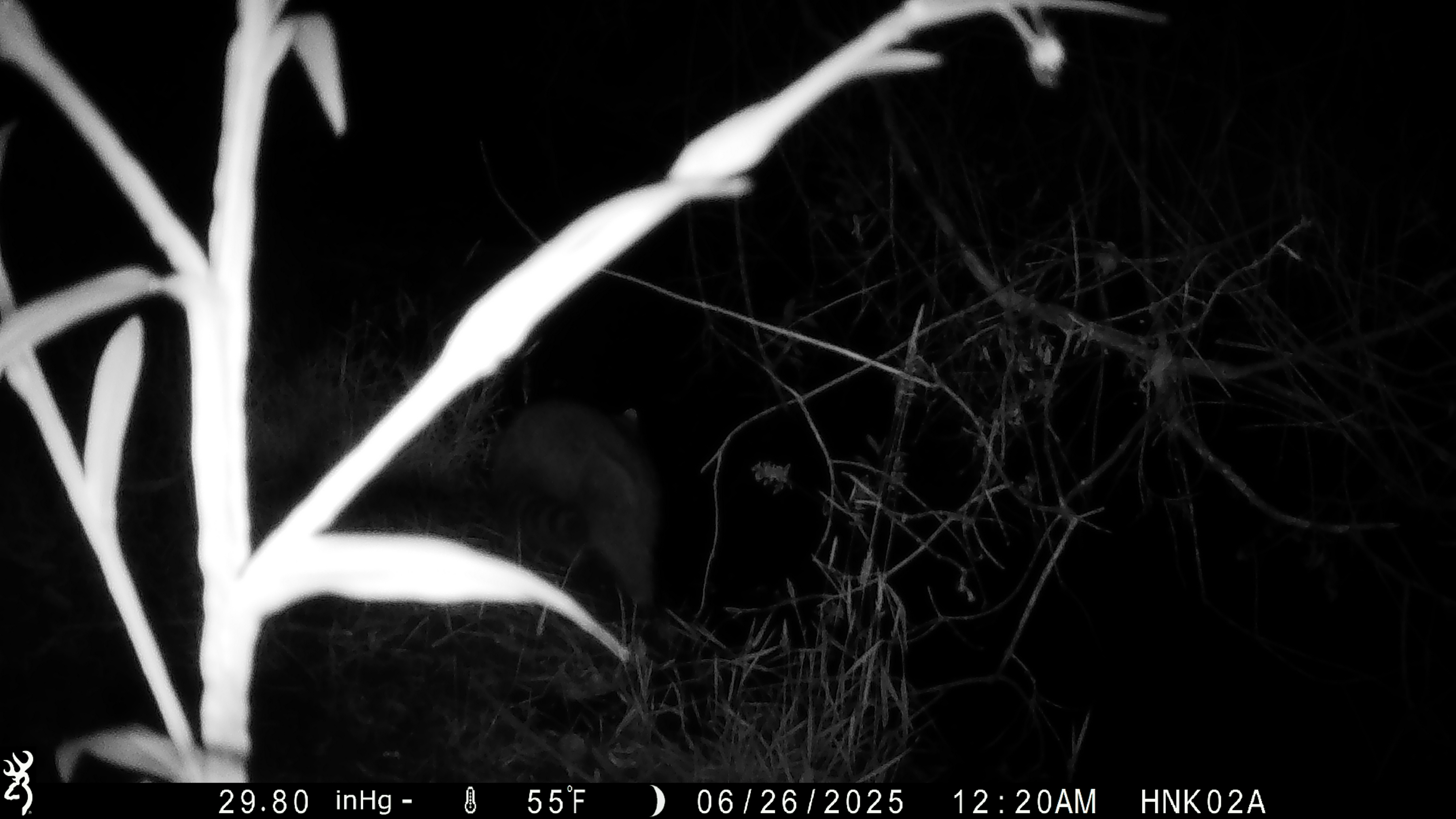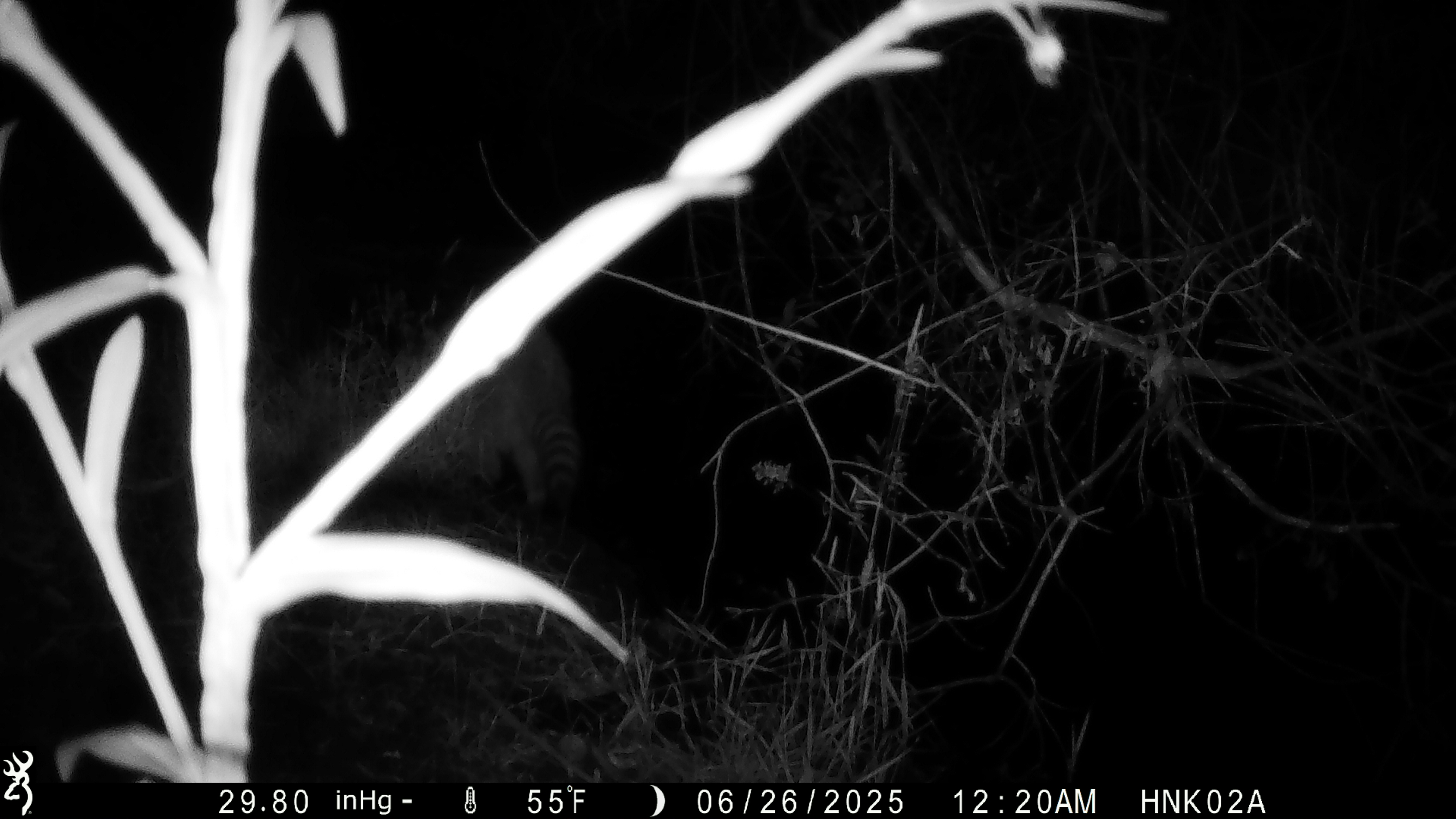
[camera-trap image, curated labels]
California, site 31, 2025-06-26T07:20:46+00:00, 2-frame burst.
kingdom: Animalia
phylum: Chordata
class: Mammalia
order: Carnivora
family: Procyonidae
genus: Procyon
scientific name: Procyon lotor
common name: raccoon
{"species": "raccoon (Procyon lotor)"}